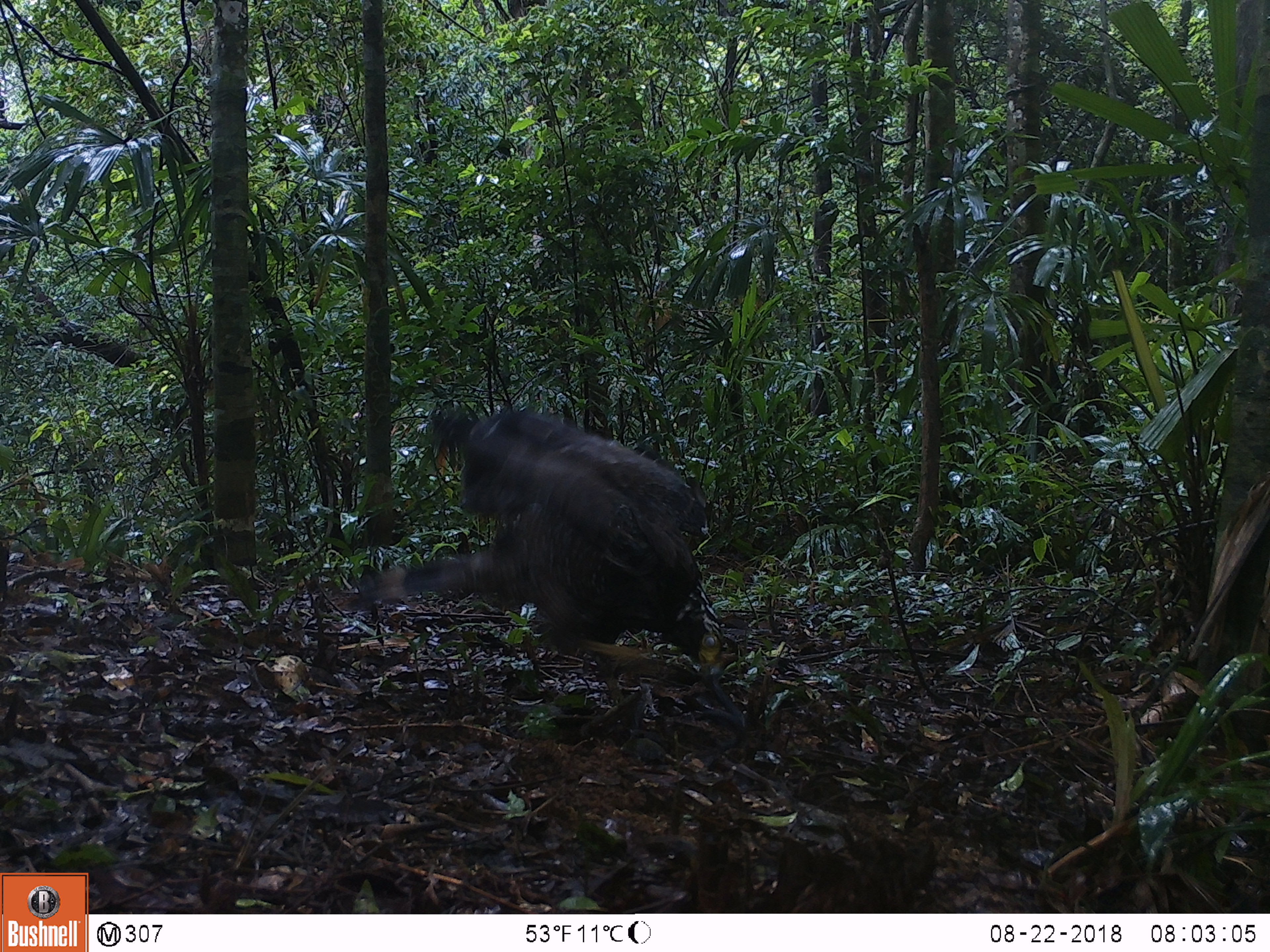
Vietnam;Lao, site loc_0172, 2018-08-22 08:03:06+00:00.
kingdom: Animalia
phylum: Chordata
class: Aves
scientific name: Aves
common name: bird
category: unidentified bird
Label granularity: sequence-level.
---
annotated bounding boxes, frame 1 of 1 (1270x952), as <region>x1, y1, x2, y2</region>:
unidentified bird: <region>348, 408, 715, 670</region>